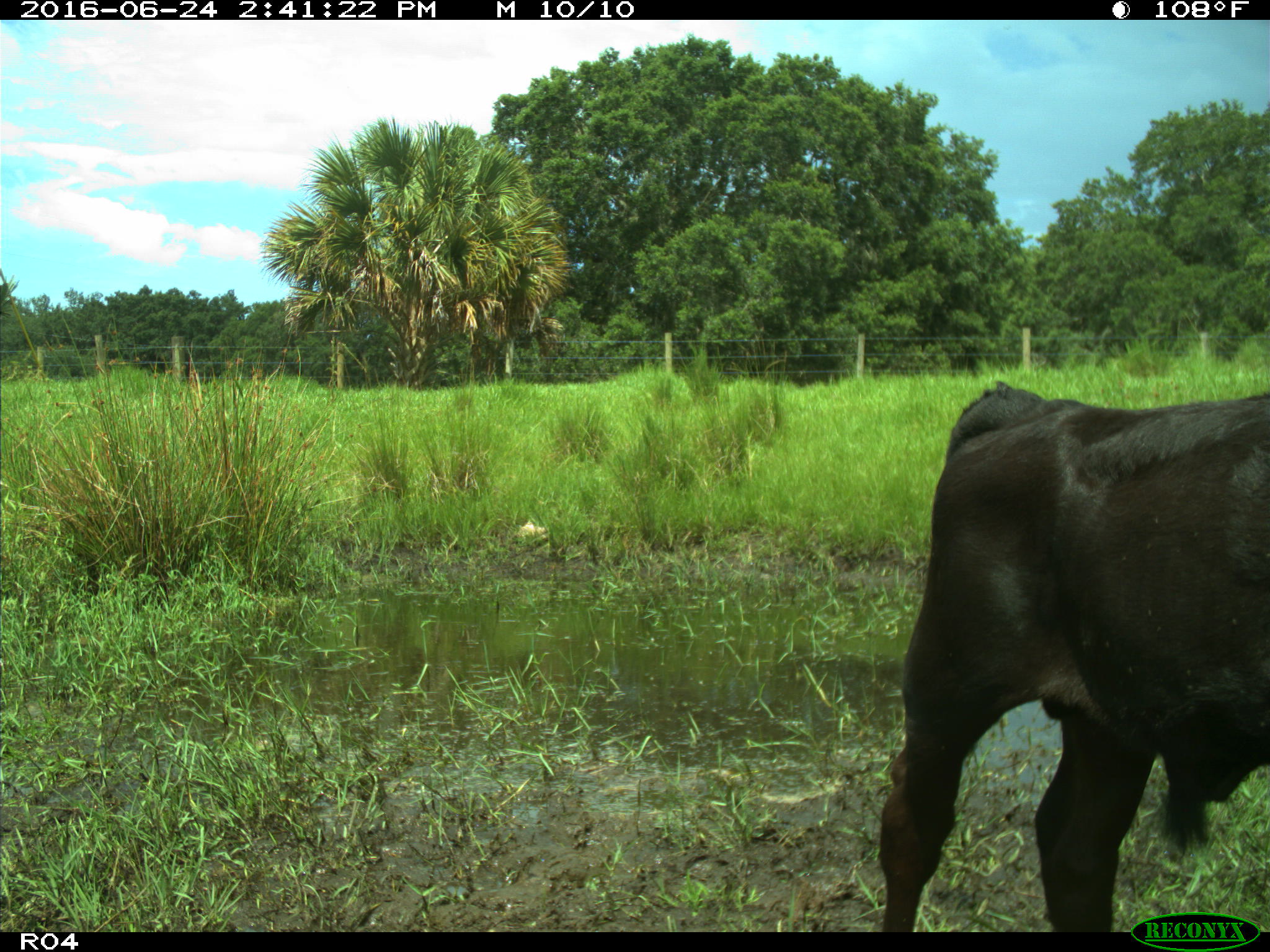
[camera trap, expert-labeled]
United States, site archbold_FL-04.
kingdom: Animalia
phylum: Chordata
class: Mammalia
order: Artiodactyla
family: Bovidae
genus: Bos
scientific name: Bos taurus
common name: domestic cow